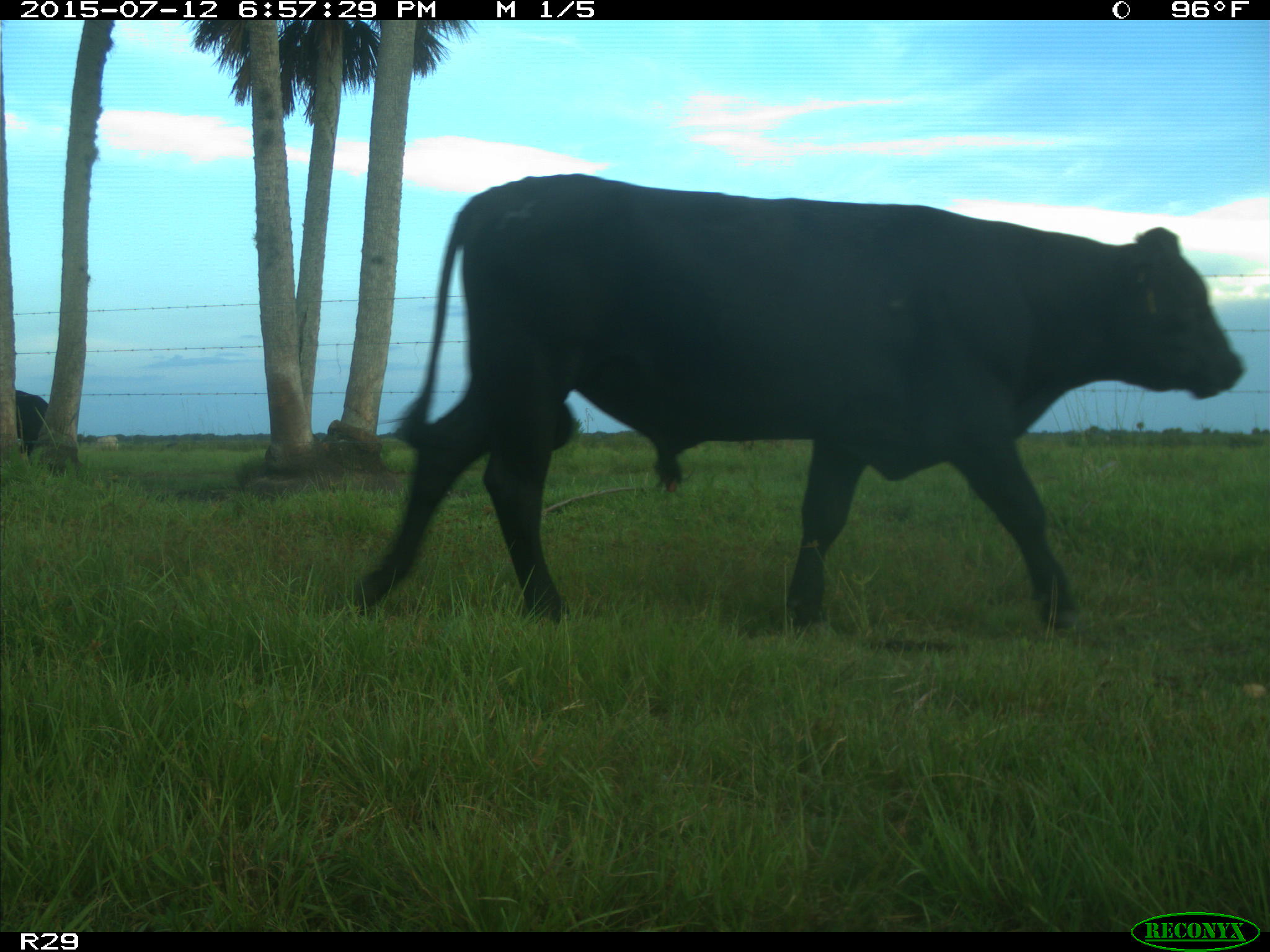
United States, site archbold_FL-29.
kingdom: Animalia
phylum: Chordata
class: Mammalia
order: Artiodactyla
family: Bovidae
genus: Bos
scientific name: Bos taurus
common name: domestic cow